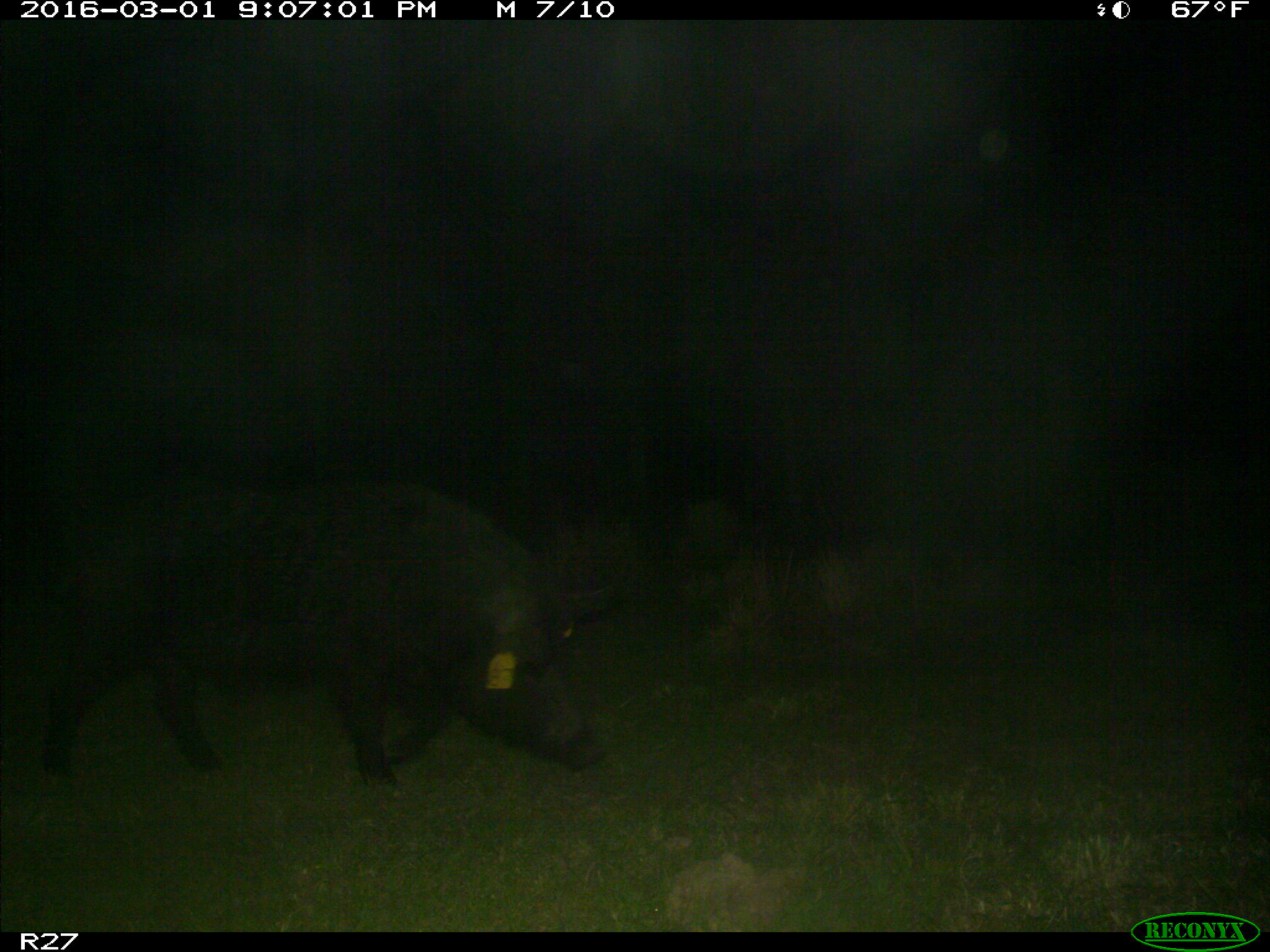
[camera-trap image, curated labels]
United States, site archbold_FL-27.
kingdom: Animalia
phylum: Chordata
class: Mammalia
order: Artiodactyla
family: Suidae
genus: Sus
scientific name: Sus scrofa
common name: wild boar